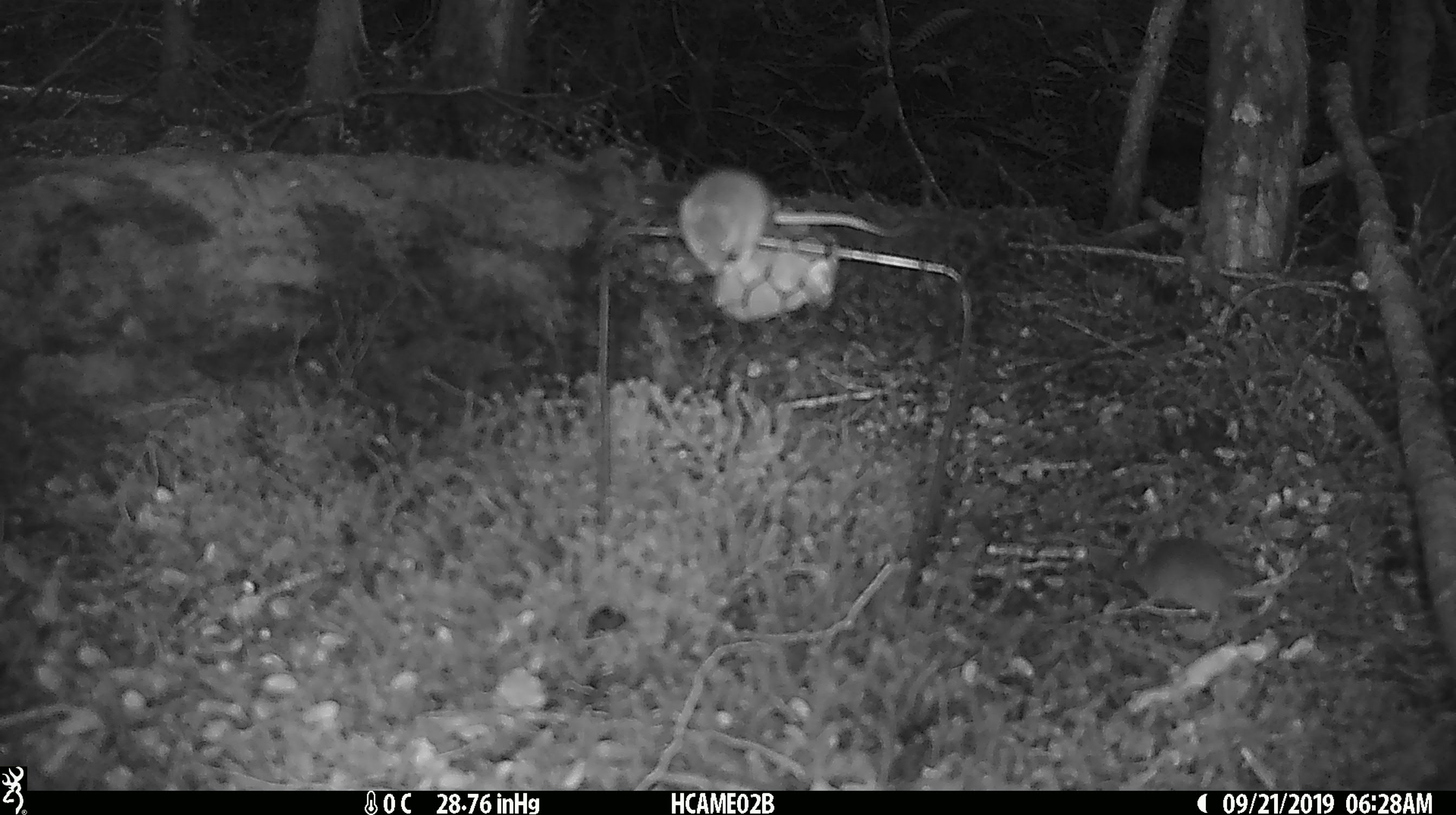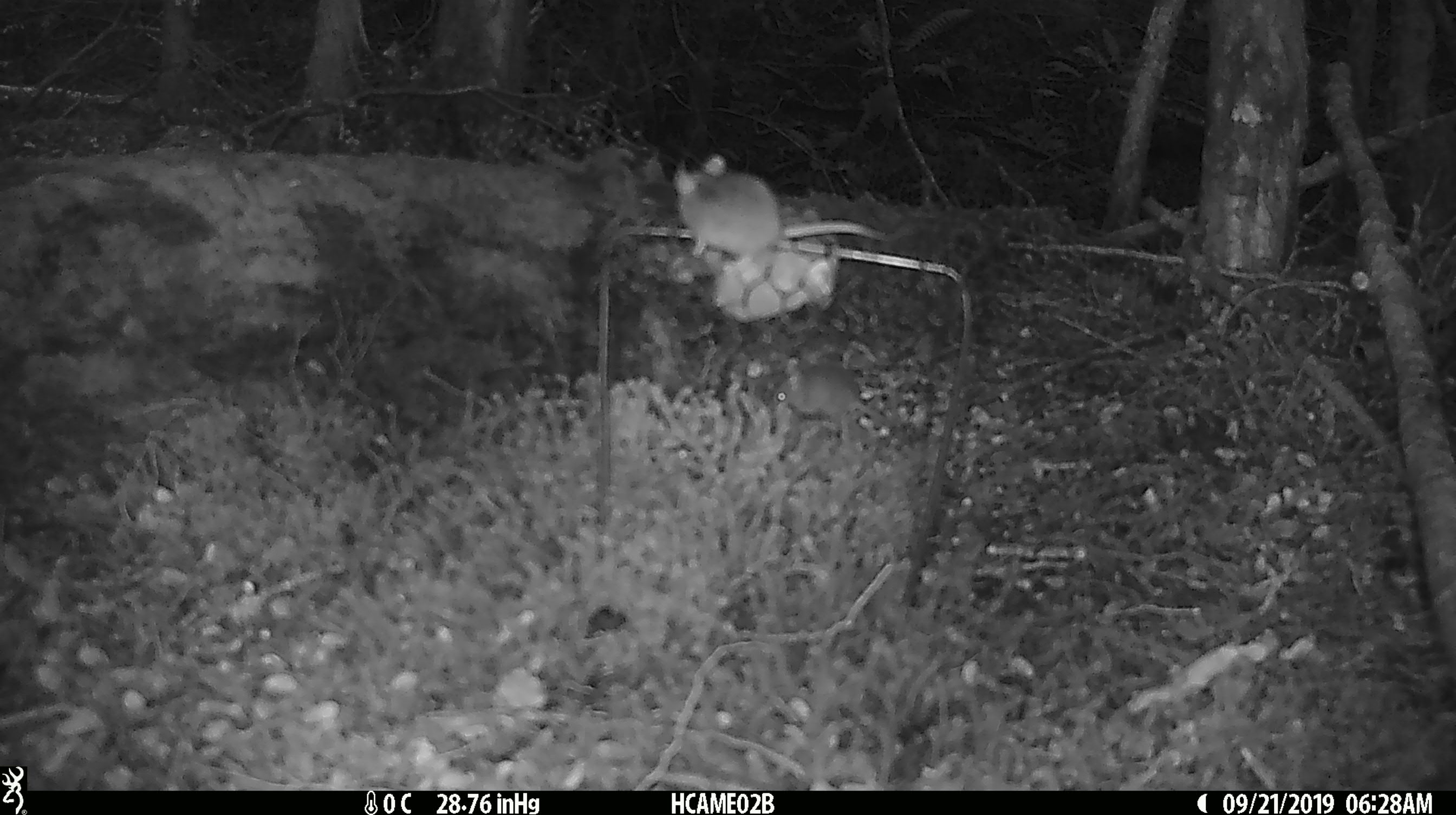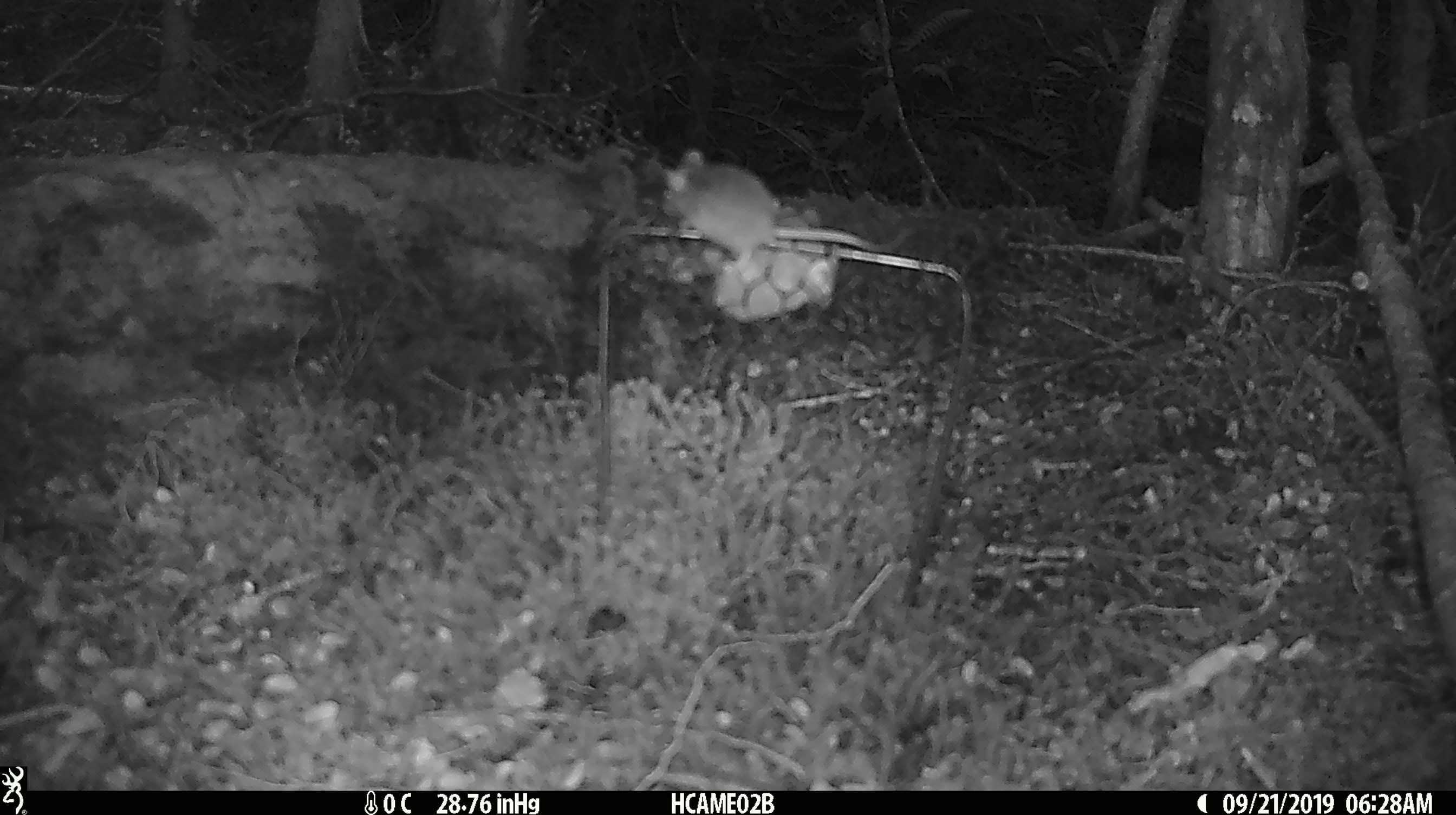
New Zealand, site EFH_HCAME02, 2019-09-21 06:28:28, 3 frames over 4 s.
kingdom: Animalia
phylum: Chordata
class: Mammalia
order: Rodentia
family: Muridae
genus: Mus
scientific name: Mus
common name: mouse